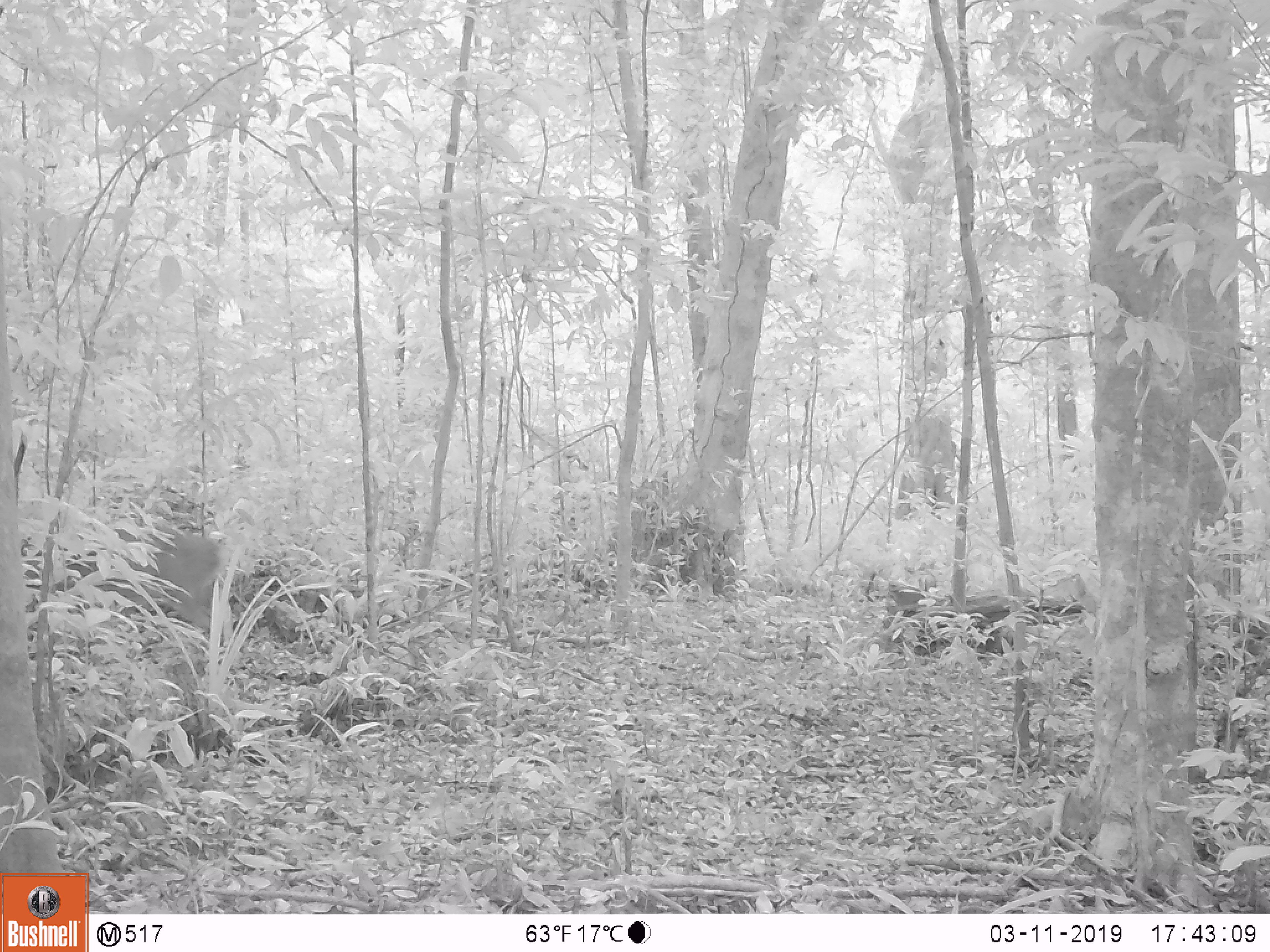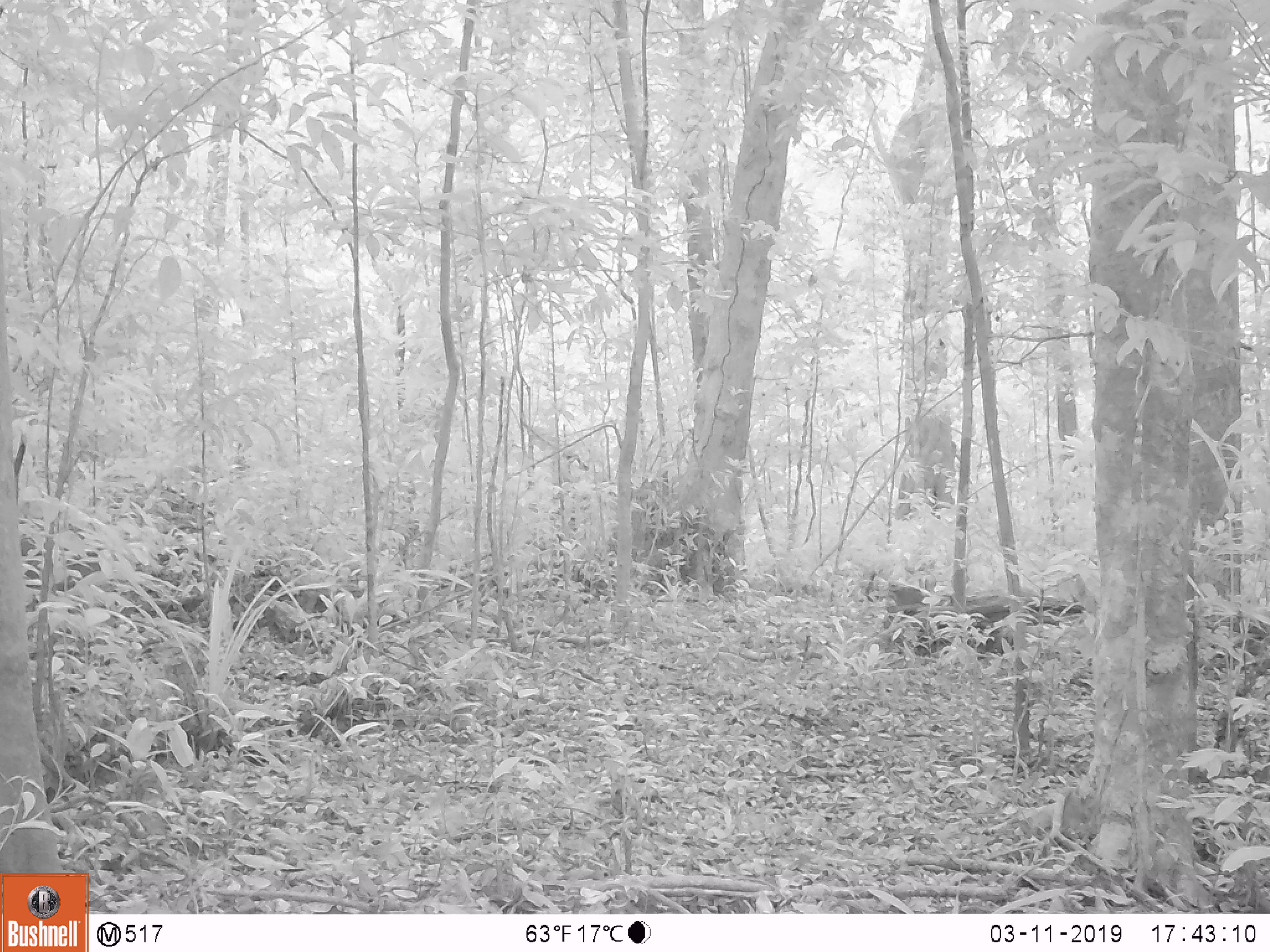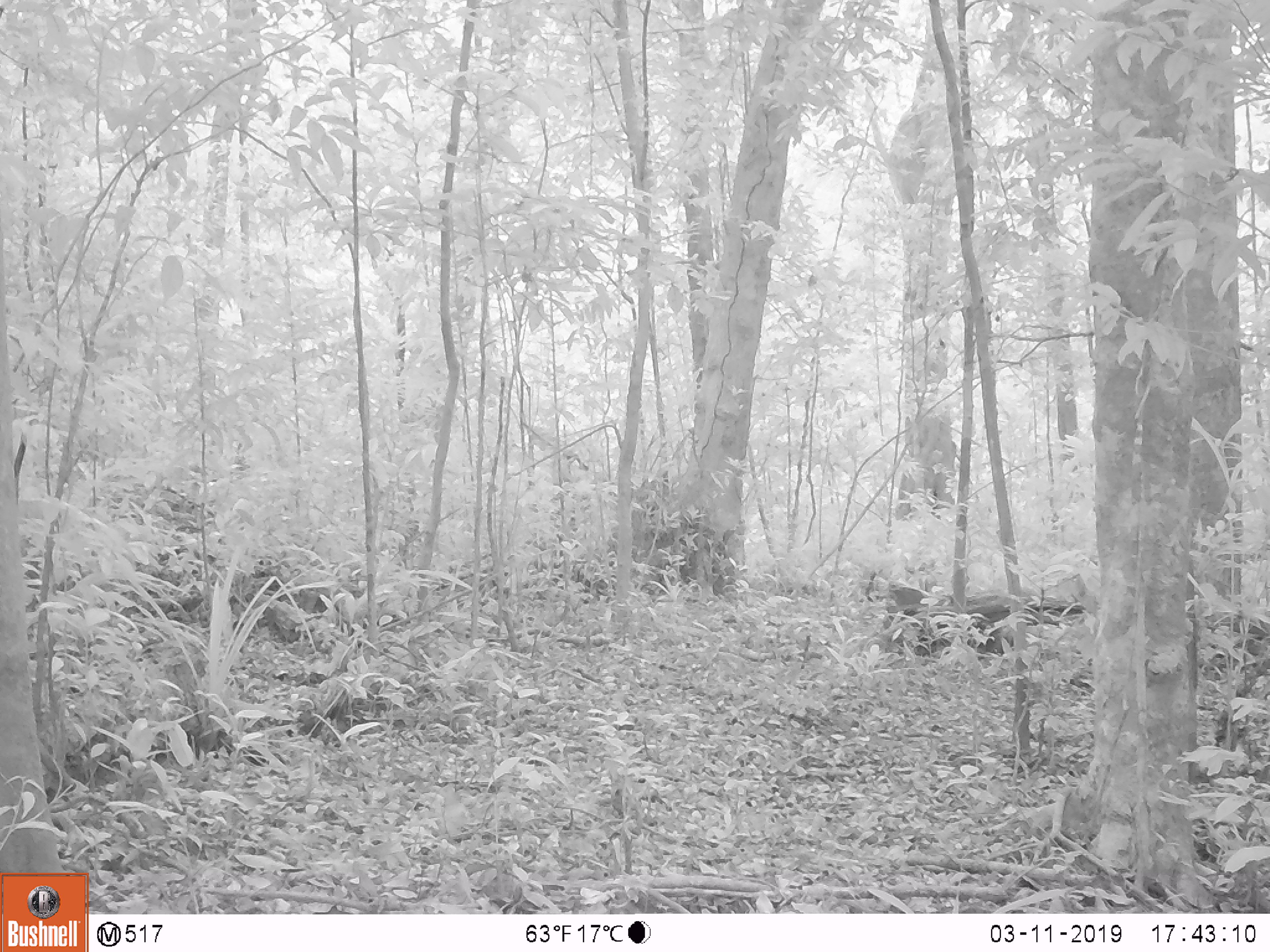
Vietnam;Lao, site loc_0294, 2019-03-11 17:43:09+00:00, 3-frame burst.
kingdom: Animalia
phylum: Chordata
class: Mammalia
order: Artiodactyla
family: Cervidae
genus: Muntiacus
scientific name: Muntiacus vuquangensis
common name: large-antlered muntjac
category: large antlered muntjac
Large antlered muntjac (large-antlered muntjac) (Muntiacus vuquangensis). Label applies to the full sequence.